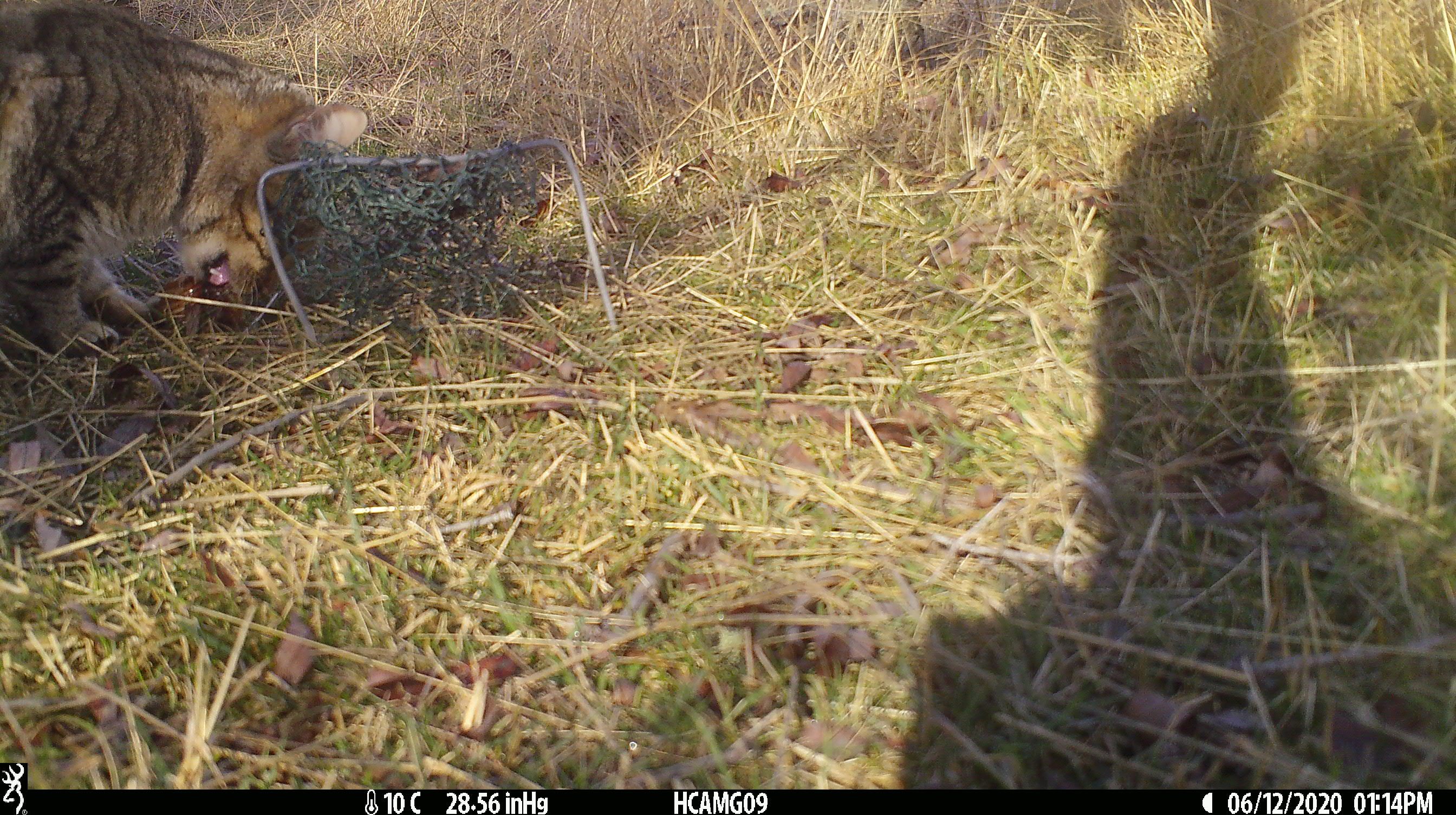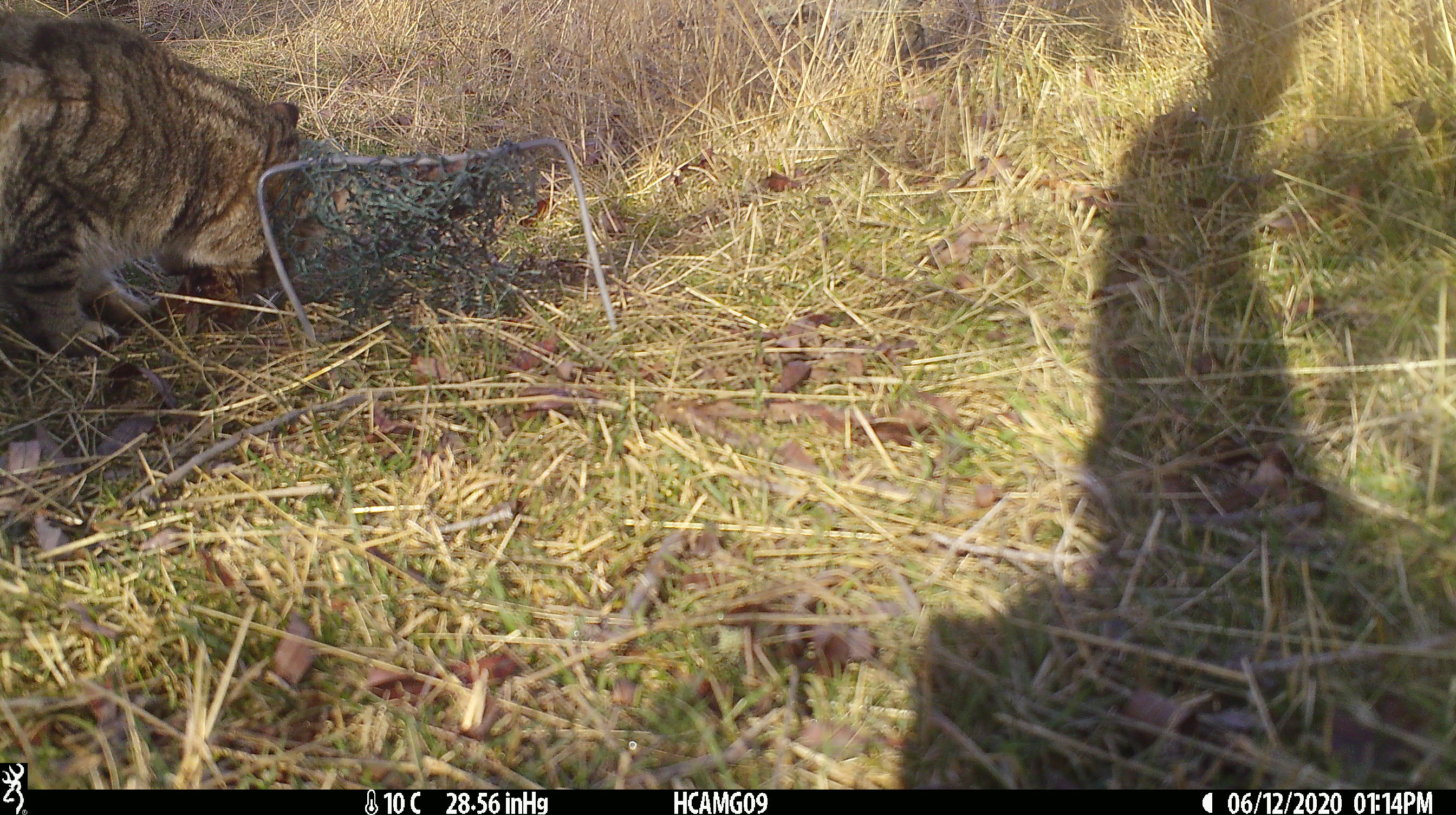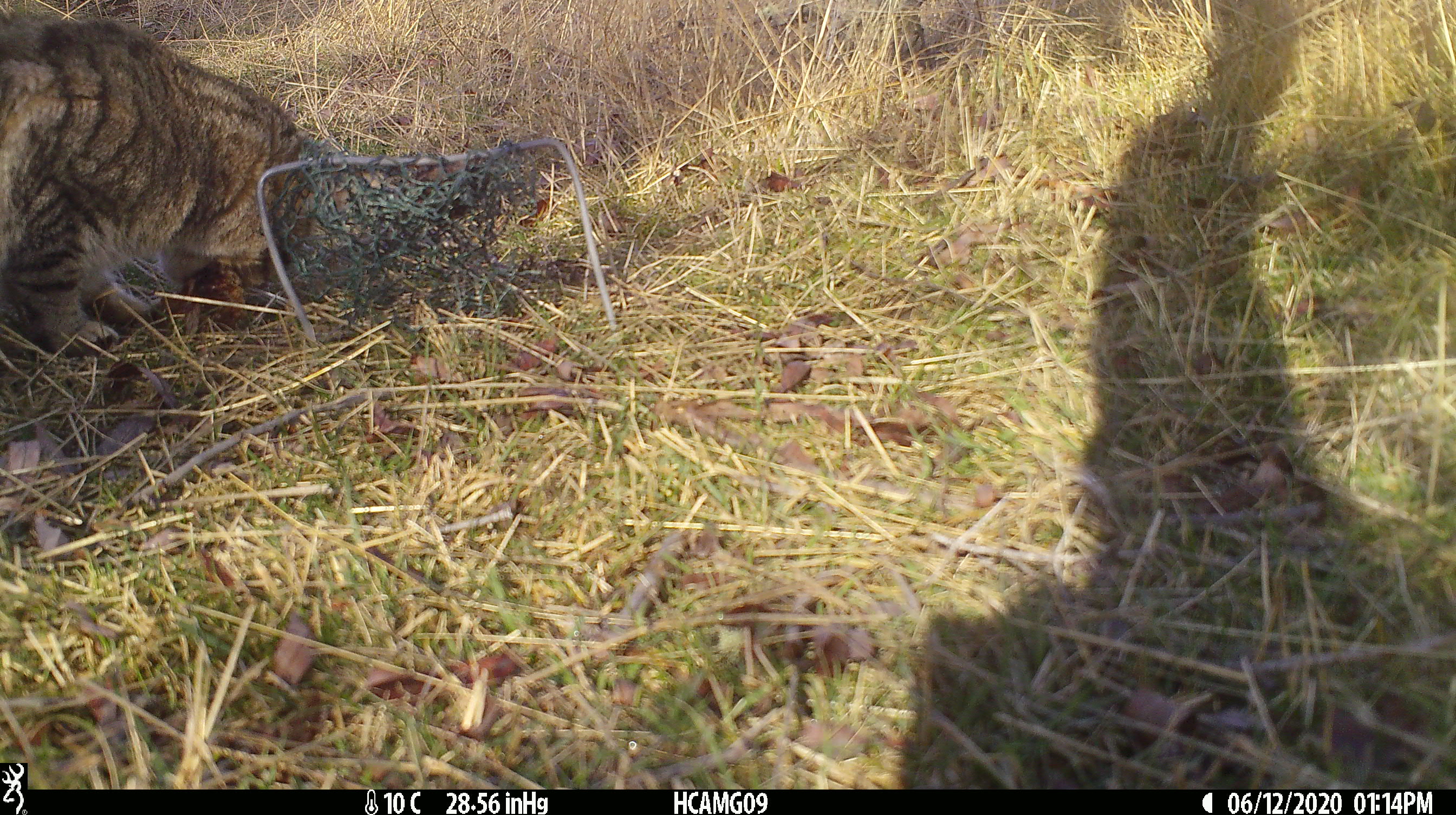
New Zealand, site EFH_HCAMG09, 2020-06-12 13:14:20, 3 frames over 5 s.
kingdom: Animalia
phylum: Chordata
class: Mammalia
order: Carnivora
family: Felidae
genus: Felis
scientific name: Felis catus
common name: domestic cat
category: cat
Cat (domestic cat) (Felis catus).